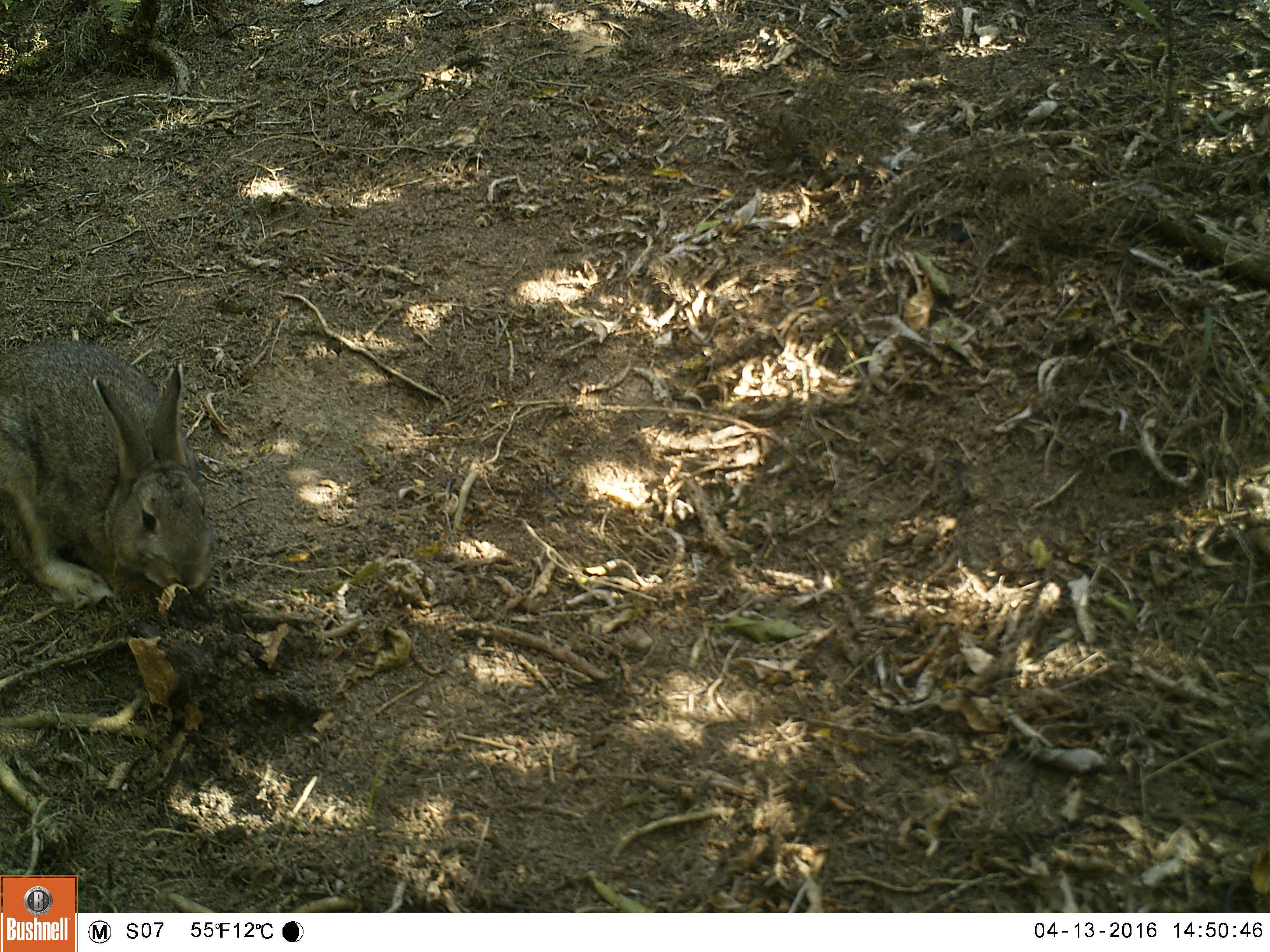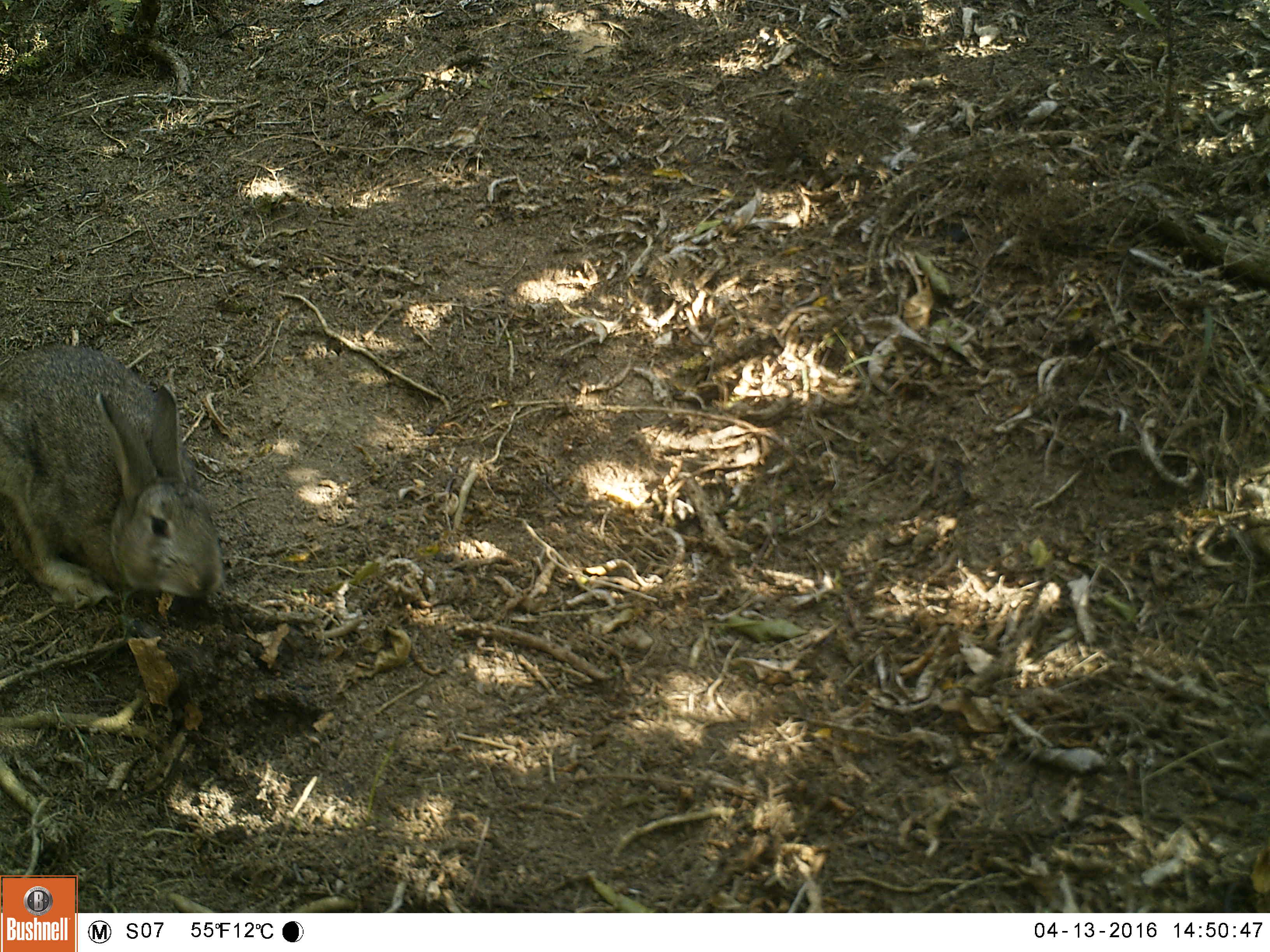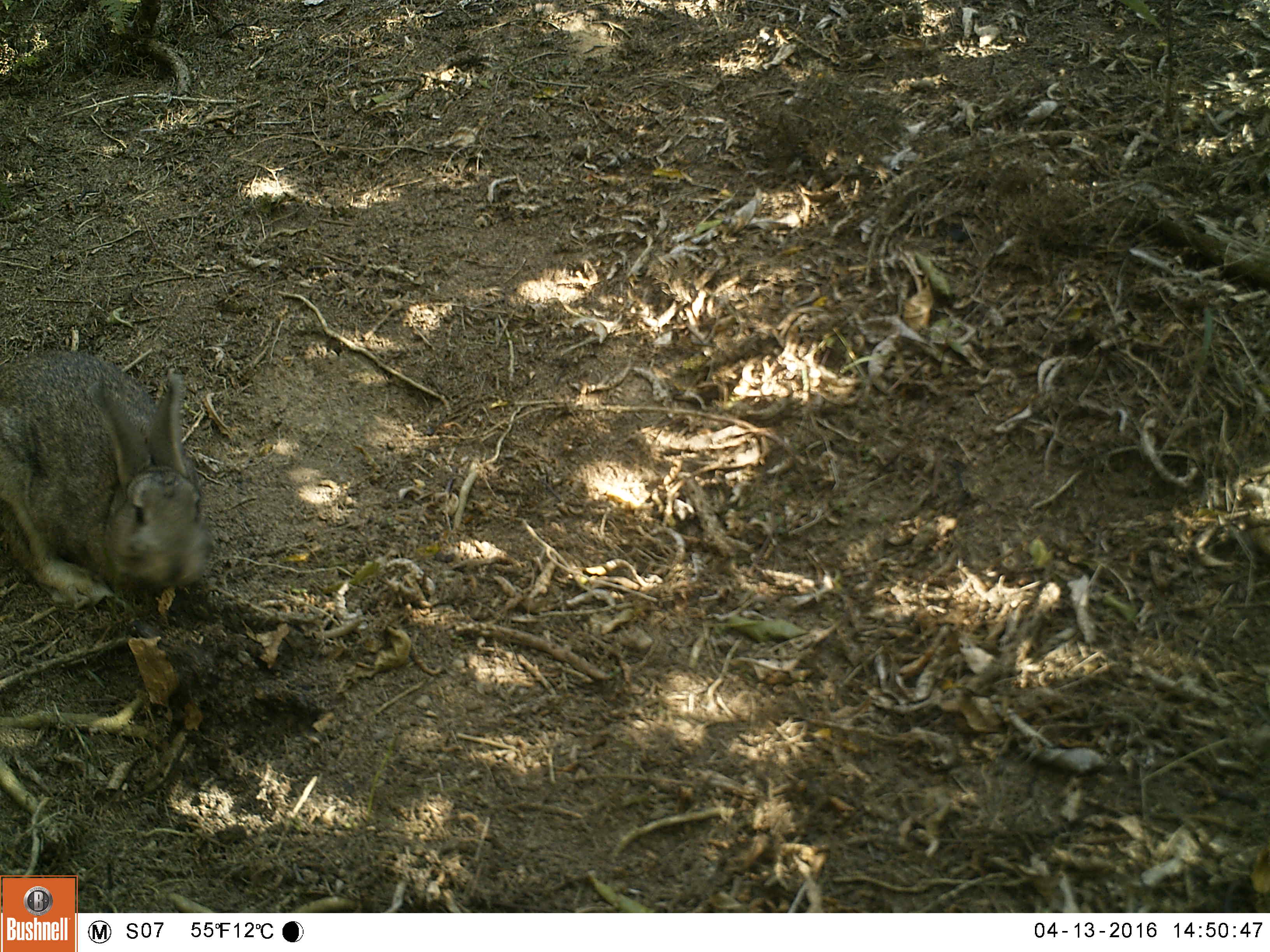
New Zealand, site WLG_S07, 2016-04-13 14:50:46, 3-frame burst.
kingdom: Animalia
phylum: Chordata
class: Mammalia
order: Lagomorpha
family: Leporidae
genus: Oryctolagus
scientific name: Oryctolagus cuniculus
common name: european rabbit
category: rabbit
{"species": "rabbit (european rabbit) (Oryctolagus cuniculus)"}